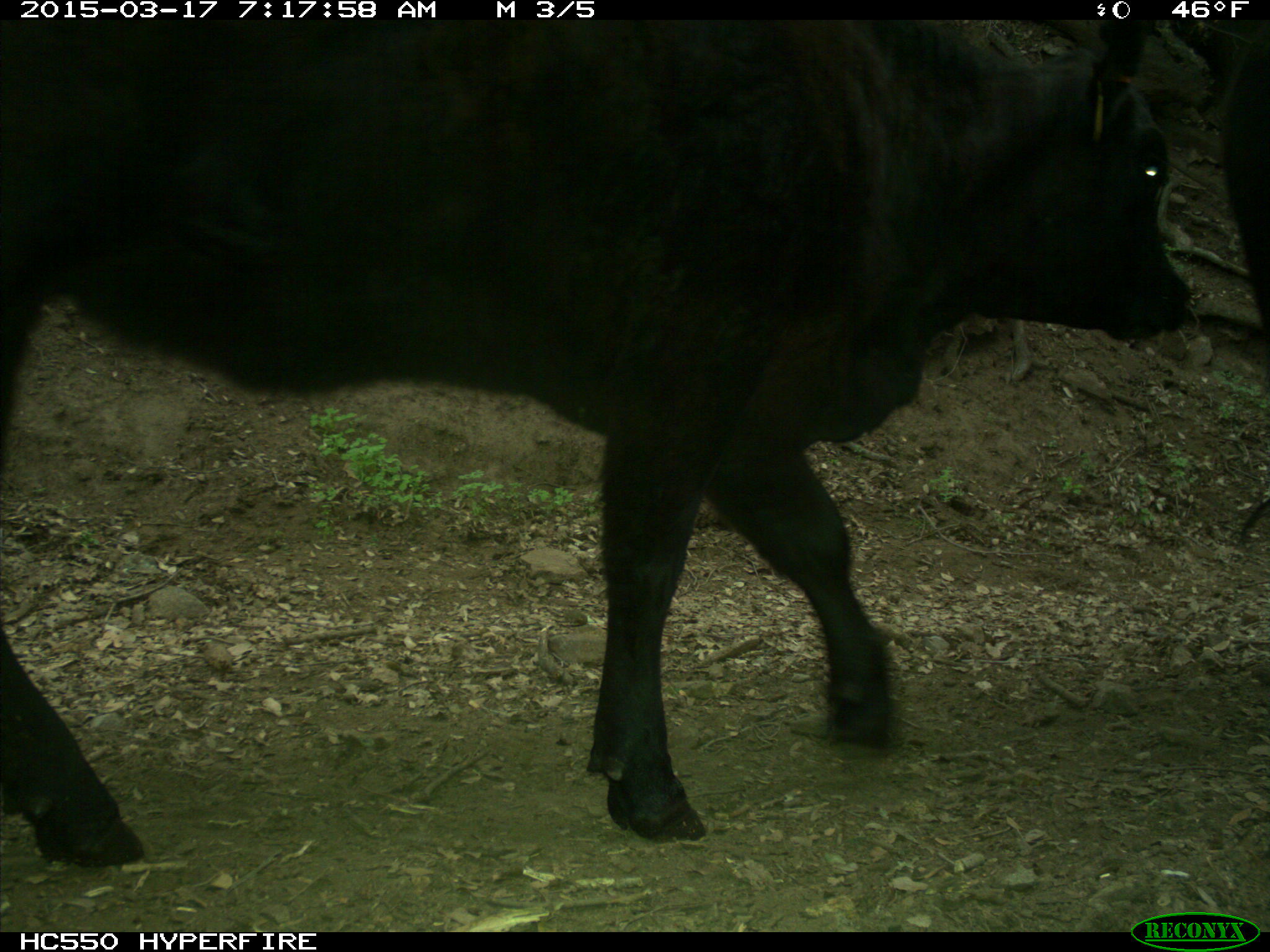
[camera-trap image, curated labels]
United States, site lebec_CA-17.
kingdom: Animalia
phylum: Chordata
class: Mammalia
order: Artiodactyla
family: Bovidae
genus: Bos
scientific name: Bos taurus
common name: domestic cow